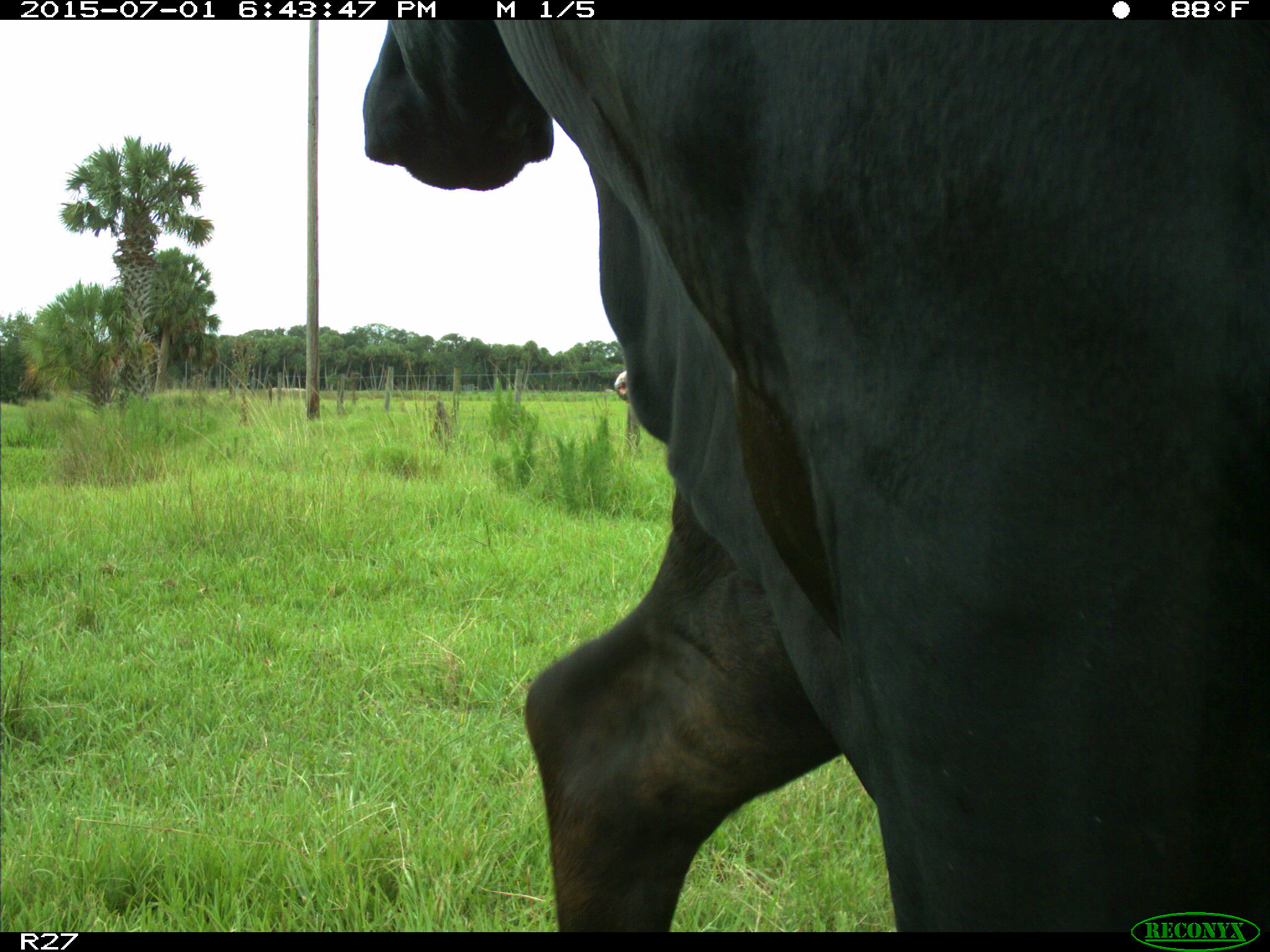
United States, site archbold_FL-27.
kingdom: Animalia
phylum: Chordata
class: Mammalia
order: Artiodactyla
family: Bovidae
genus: Bos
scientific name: Bos taurus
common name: domestic cow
Bos taurus (domestic cow).